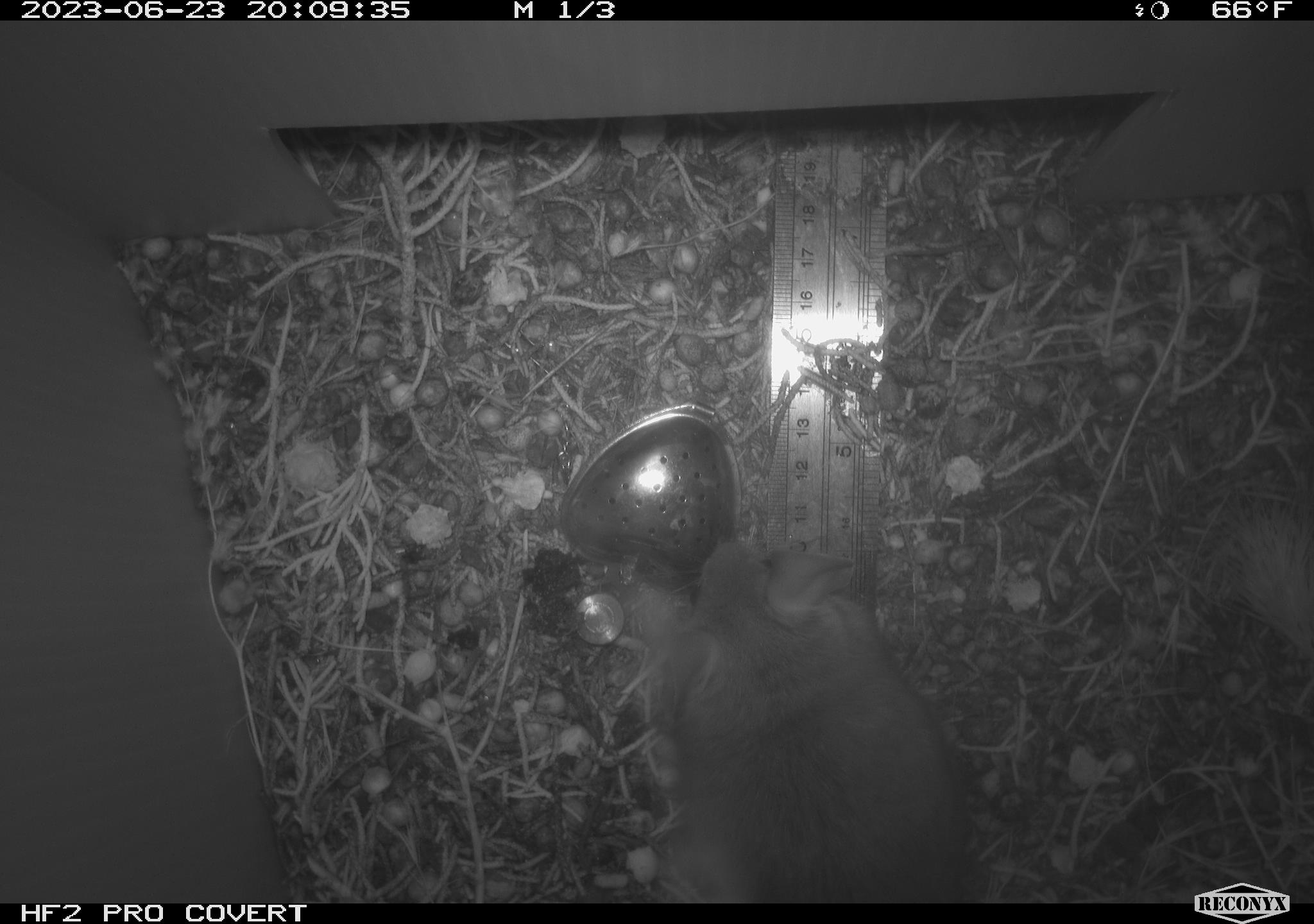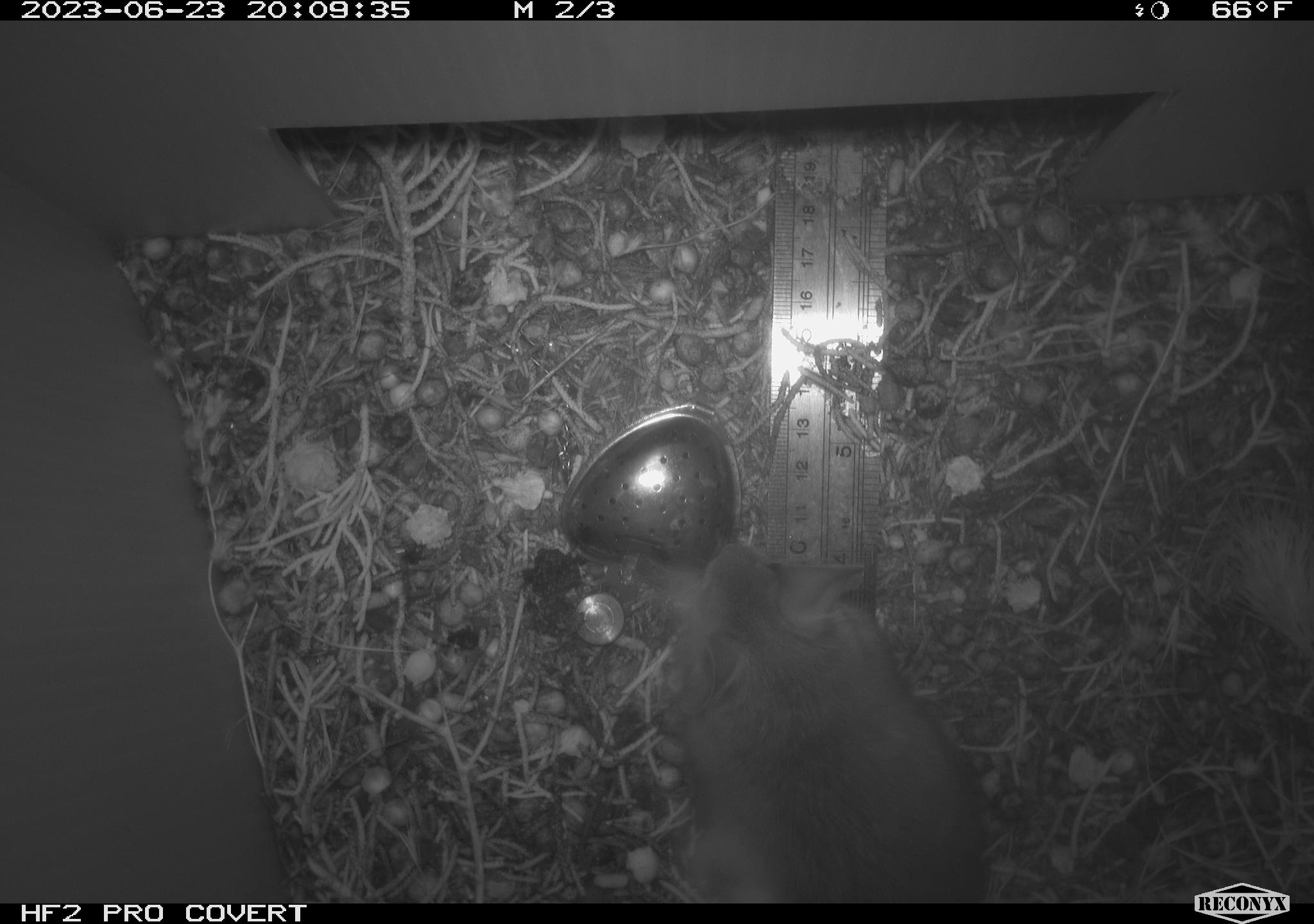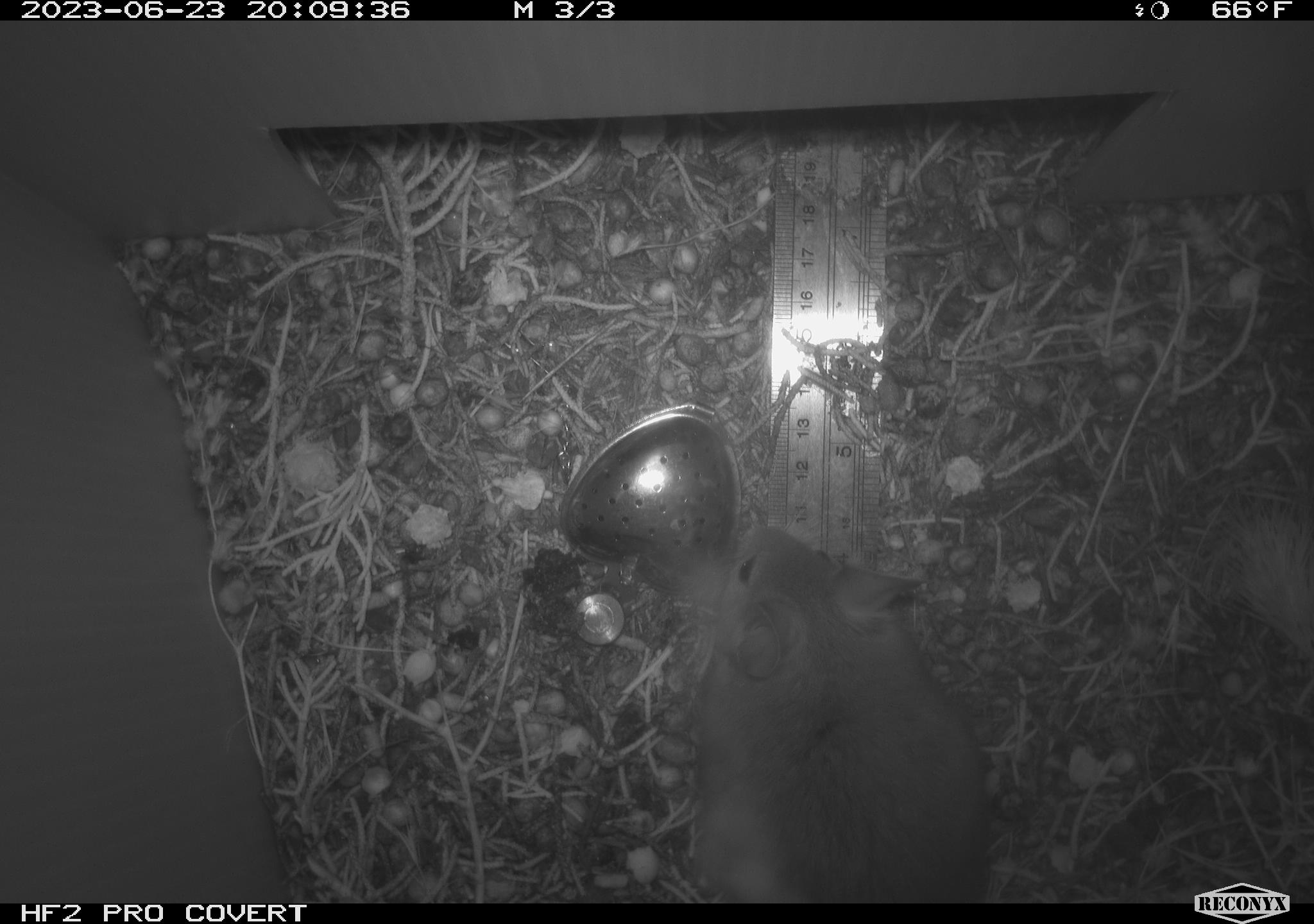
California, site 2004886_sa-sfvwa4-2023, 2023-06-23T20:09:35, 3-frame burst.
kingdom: Animalia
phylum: Chordata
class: Mammalia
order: Rodentia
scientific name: Rodentia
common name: mouse species